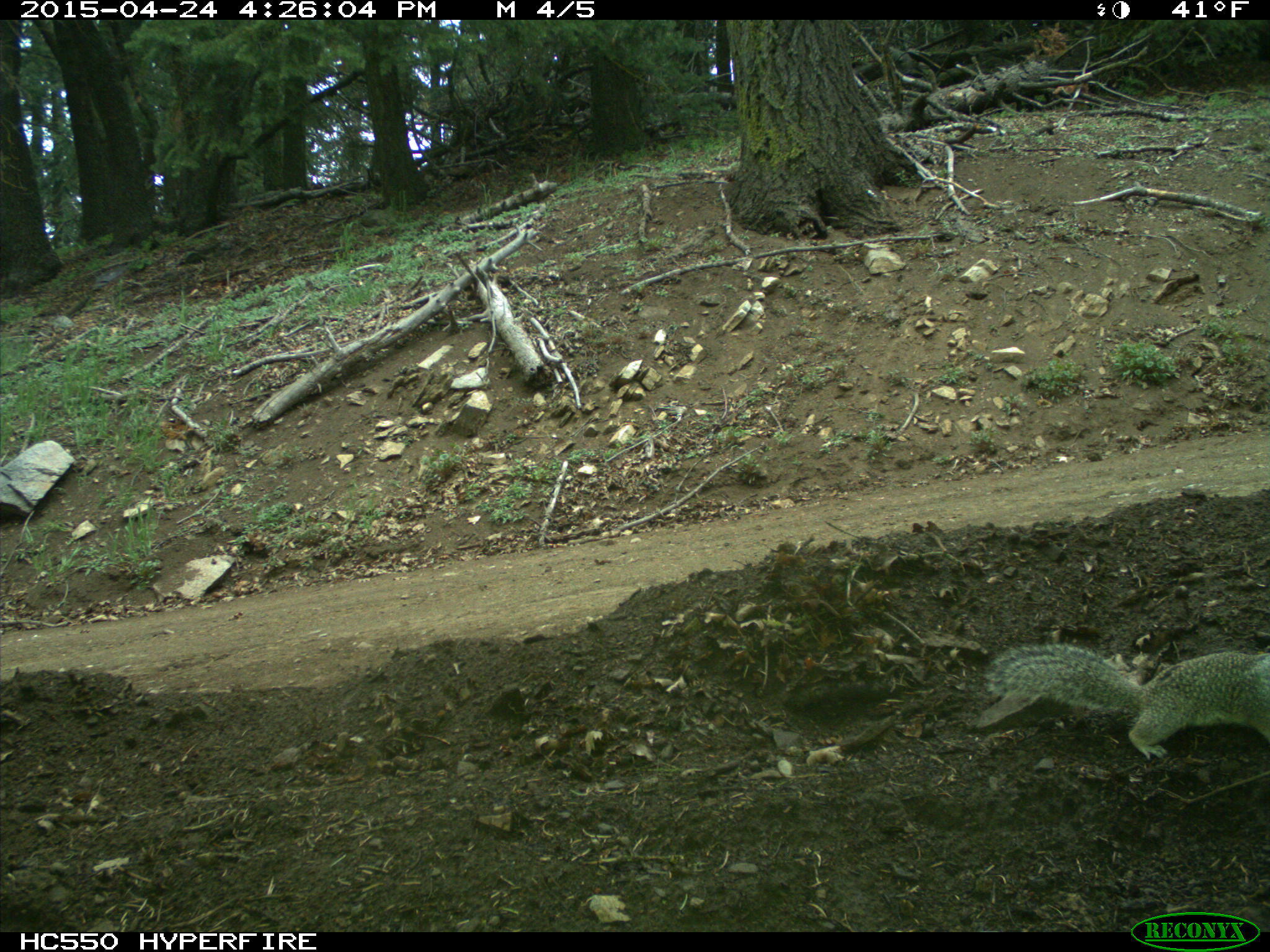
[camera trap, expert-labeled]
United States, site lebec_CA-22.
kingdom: Animalia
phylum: Chordata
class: Mammalia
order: Rodentia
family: Sciuridae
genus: Otospermophilus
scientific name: Otospermophilus beecheyi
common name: california ground squirrel